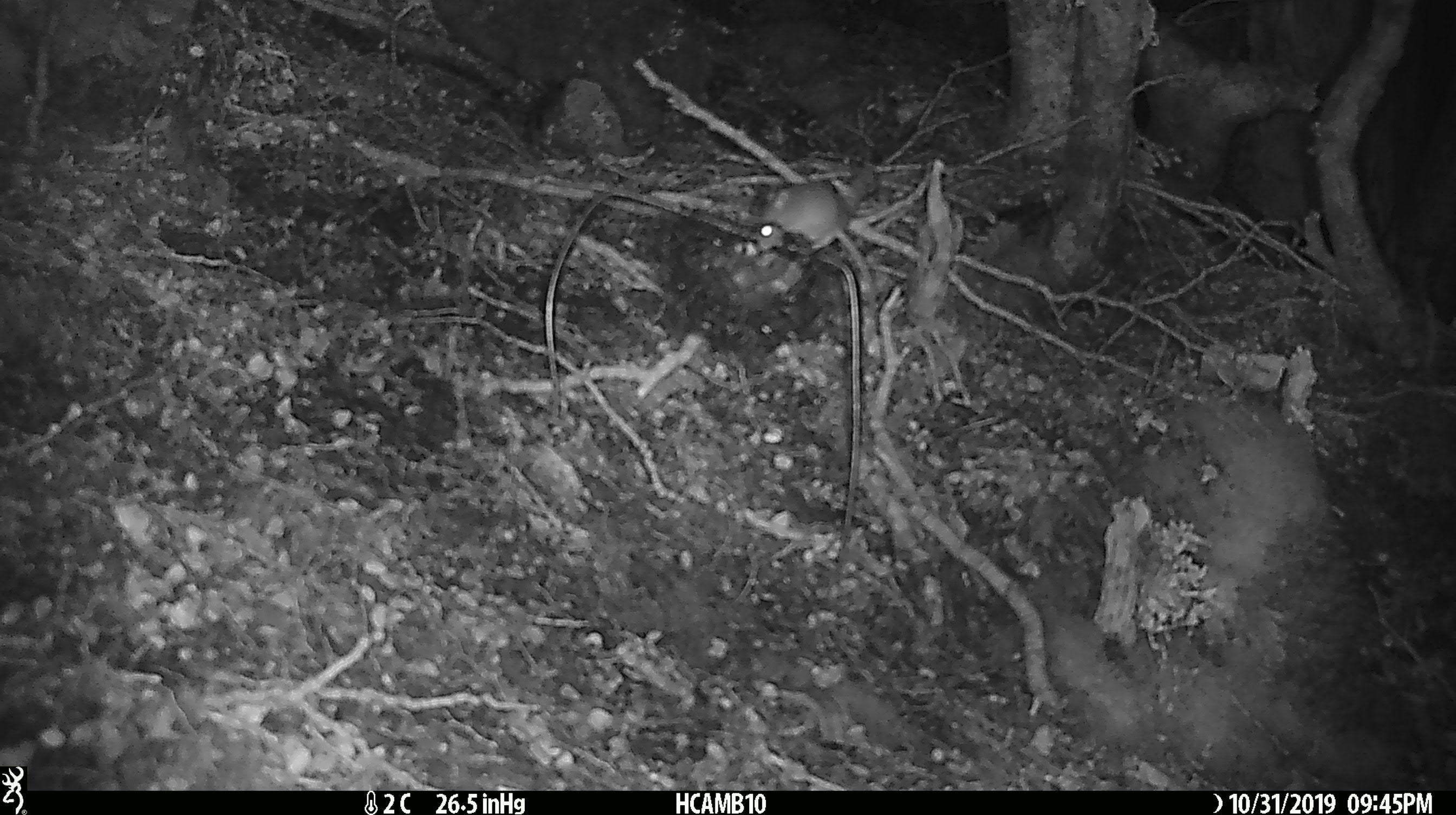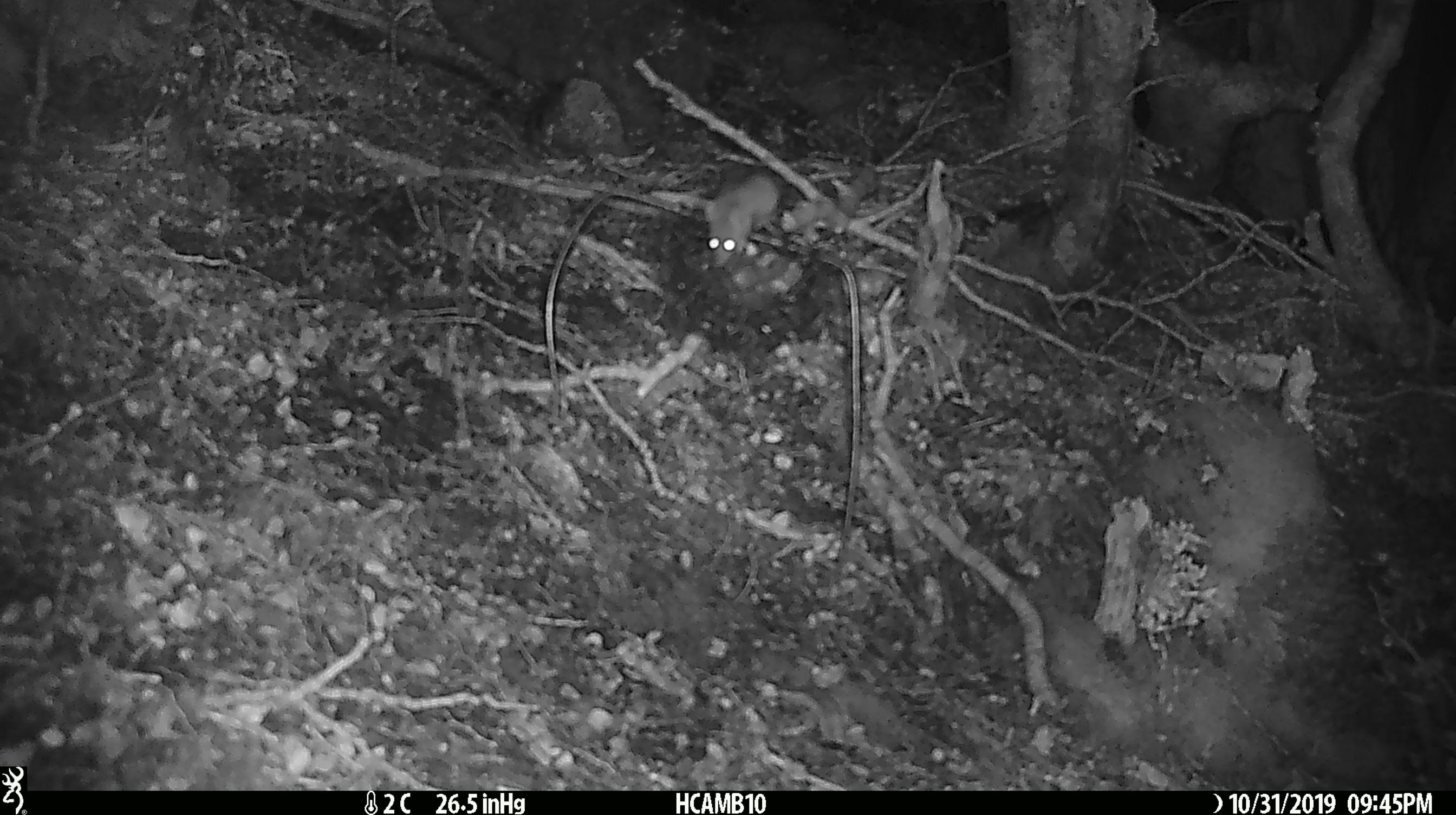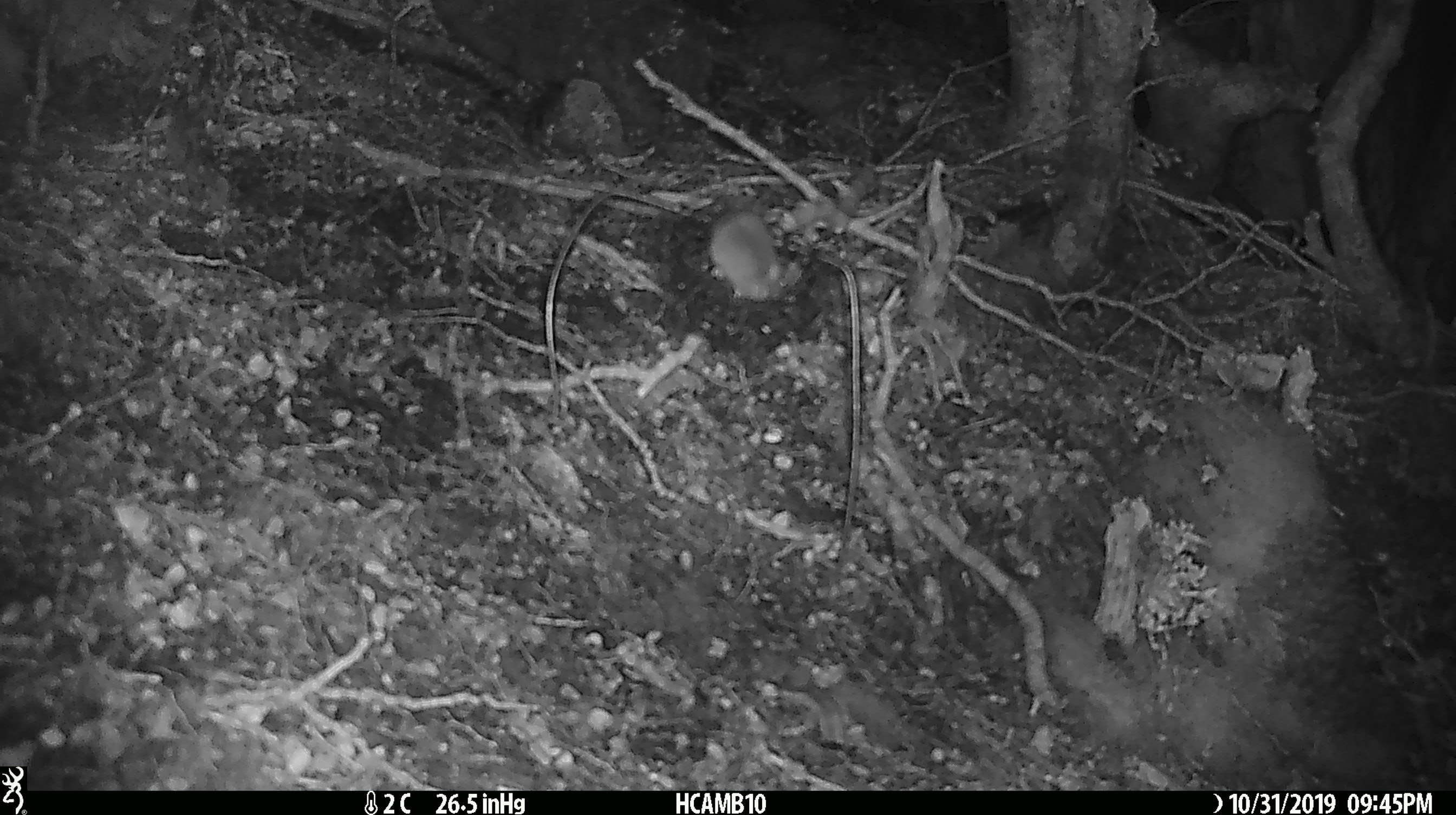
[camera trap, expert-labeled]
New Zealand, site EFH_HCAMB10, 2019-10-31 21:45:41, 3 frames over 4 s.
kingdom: Animalia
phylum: Chordata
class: Mammalia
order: Rodentia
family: Muridae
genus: Mus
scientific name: Mus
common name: mouse